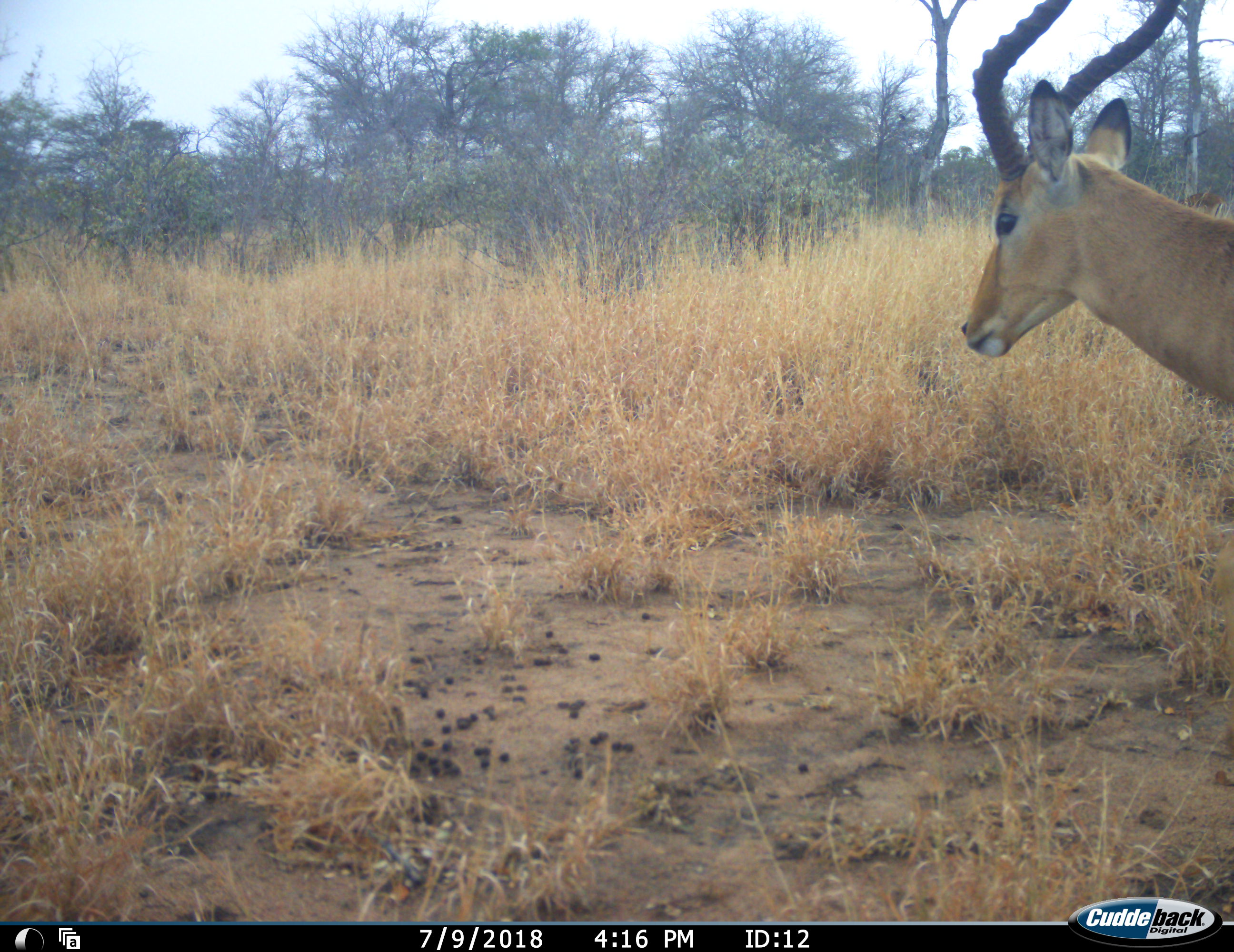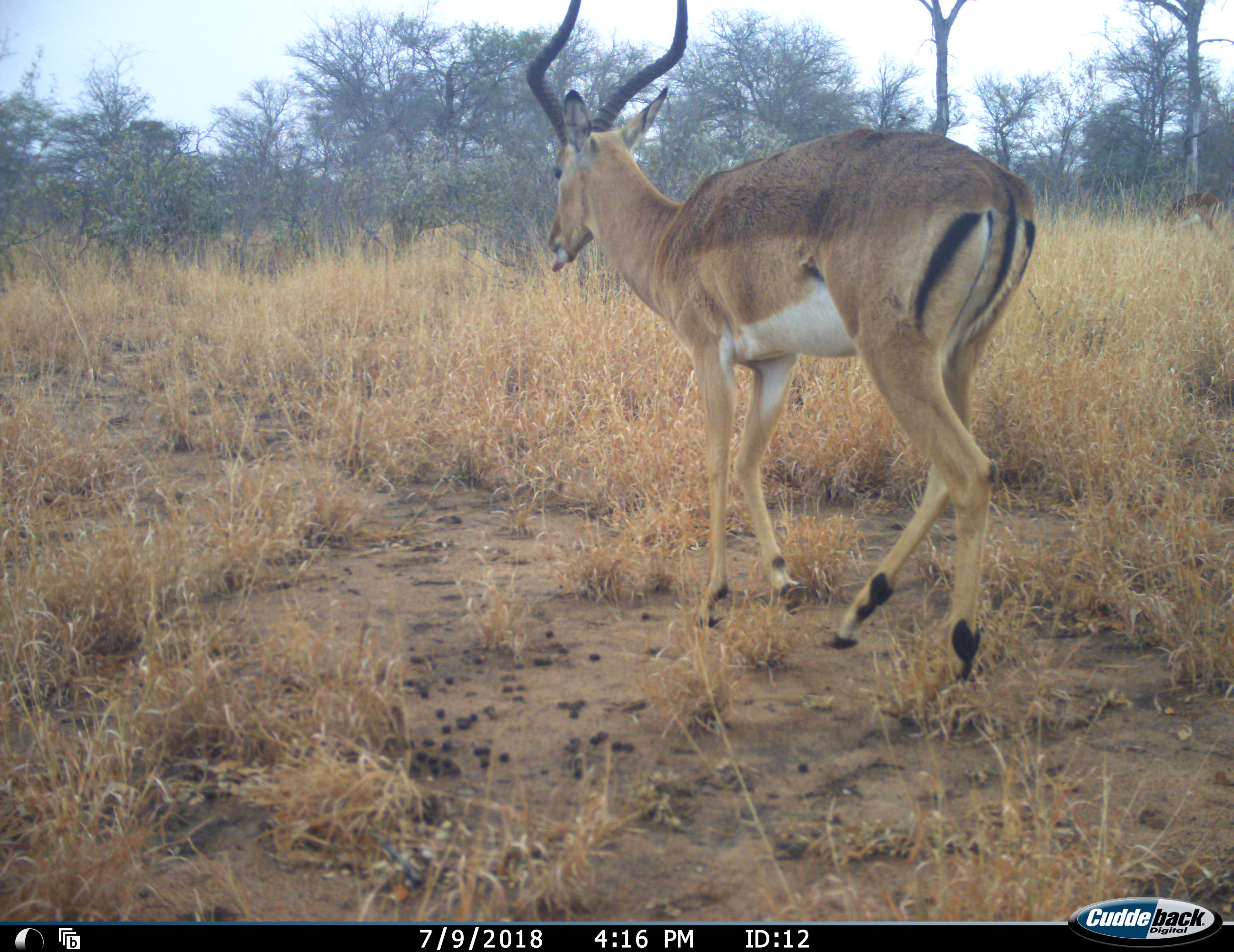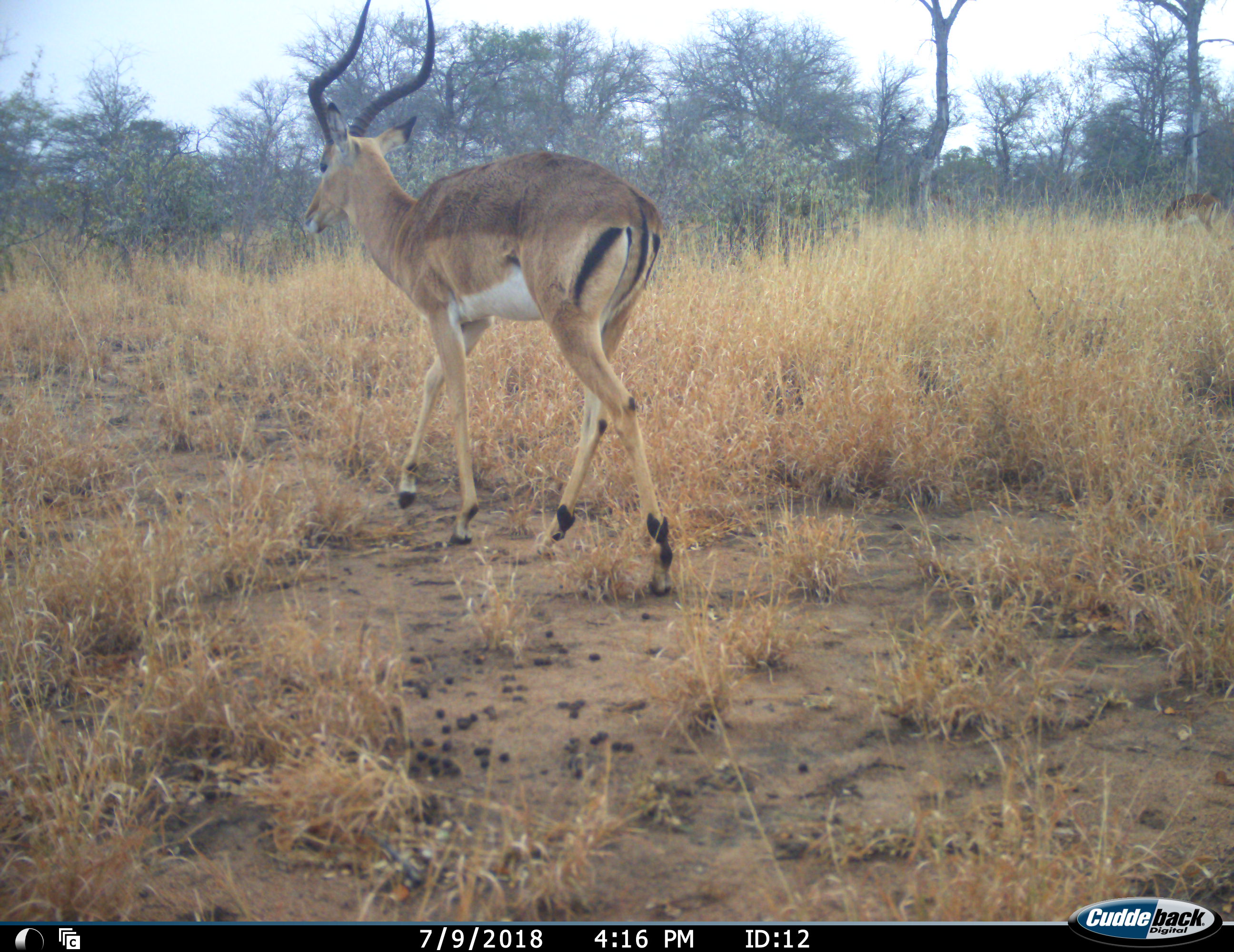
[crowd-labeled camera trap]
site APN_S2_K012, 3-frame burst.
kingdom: Animalia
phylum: Chordata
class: Mammalia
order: Artiodactyla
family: Bovidae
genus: Aepyceros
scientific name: Aepyceros melampus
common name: impala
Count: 1.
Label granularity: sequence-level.